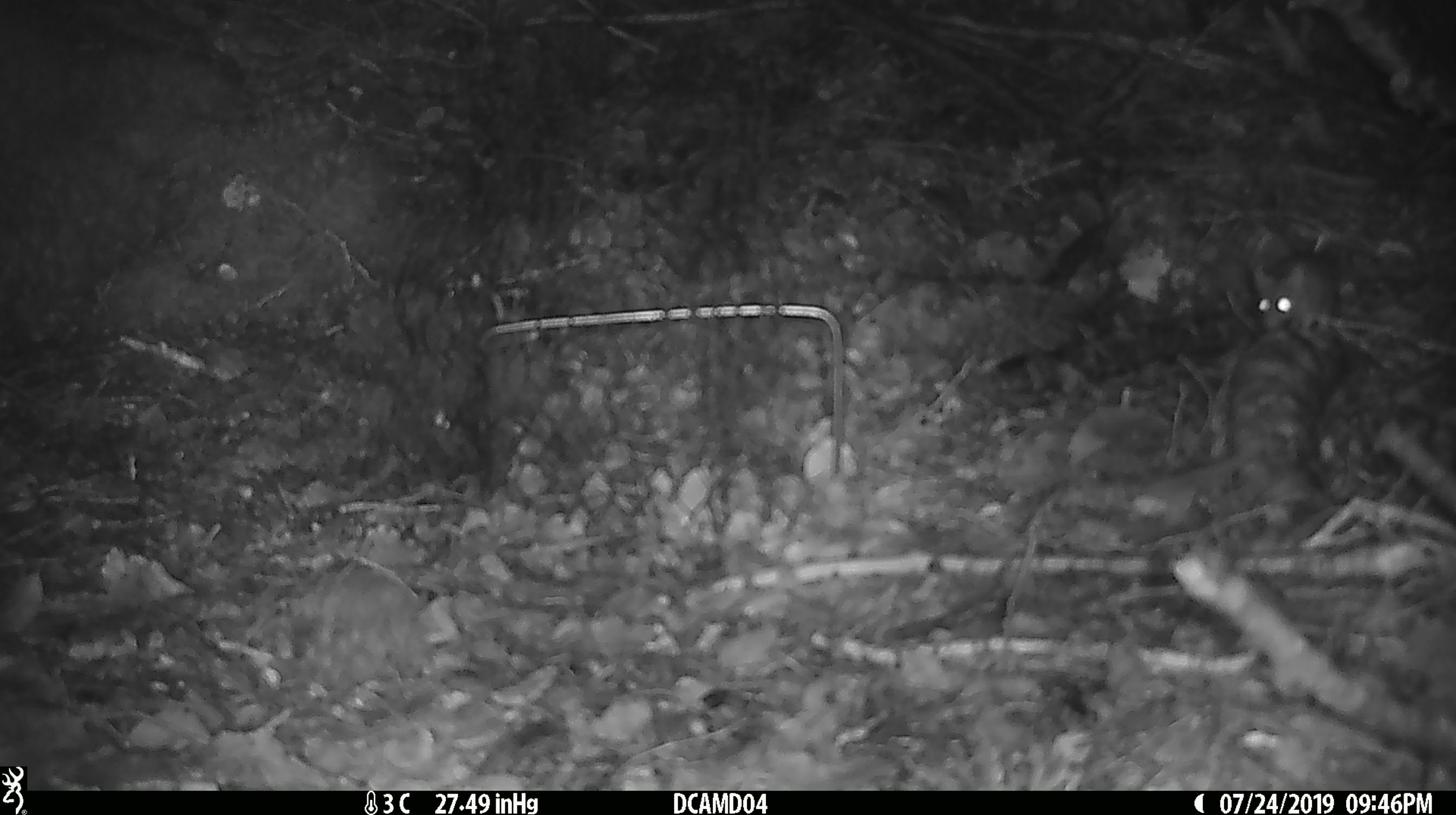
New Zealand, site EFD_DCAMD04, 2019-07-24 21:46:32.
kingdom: Animalia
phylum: Chordata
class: Mammalia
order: Rodentia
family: Muridae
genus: Mus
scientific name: Mus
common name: mouse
Mouse (Mus).